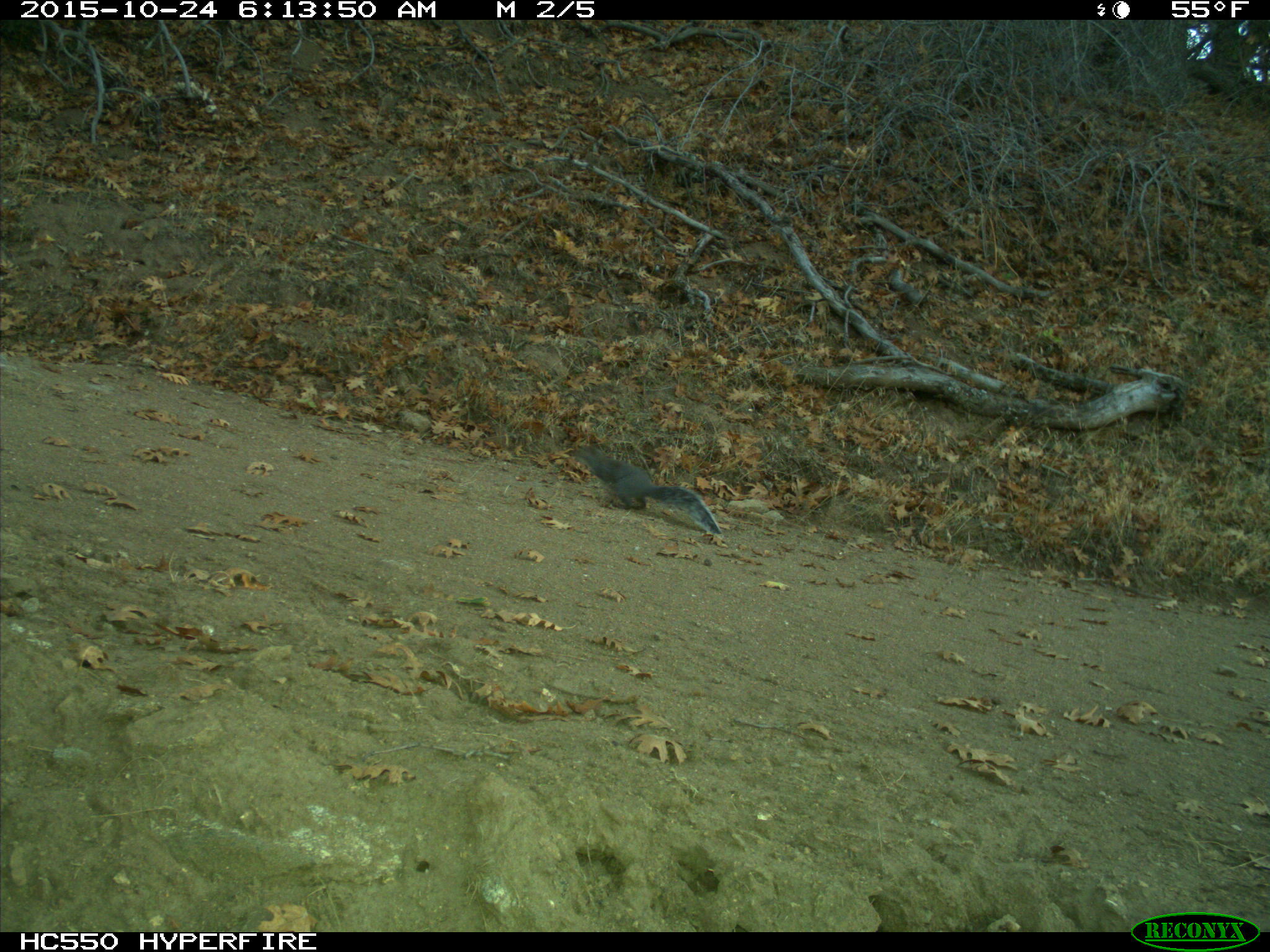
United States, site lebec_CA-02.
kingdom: Animalia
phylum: Chordata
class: Mammalia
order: Rodentia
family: Sciuridae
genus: Sciurus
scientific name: Sciurus carolinensis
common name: eastern gray squirrel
Sciurus carolinensis (eastern gray squirrel).